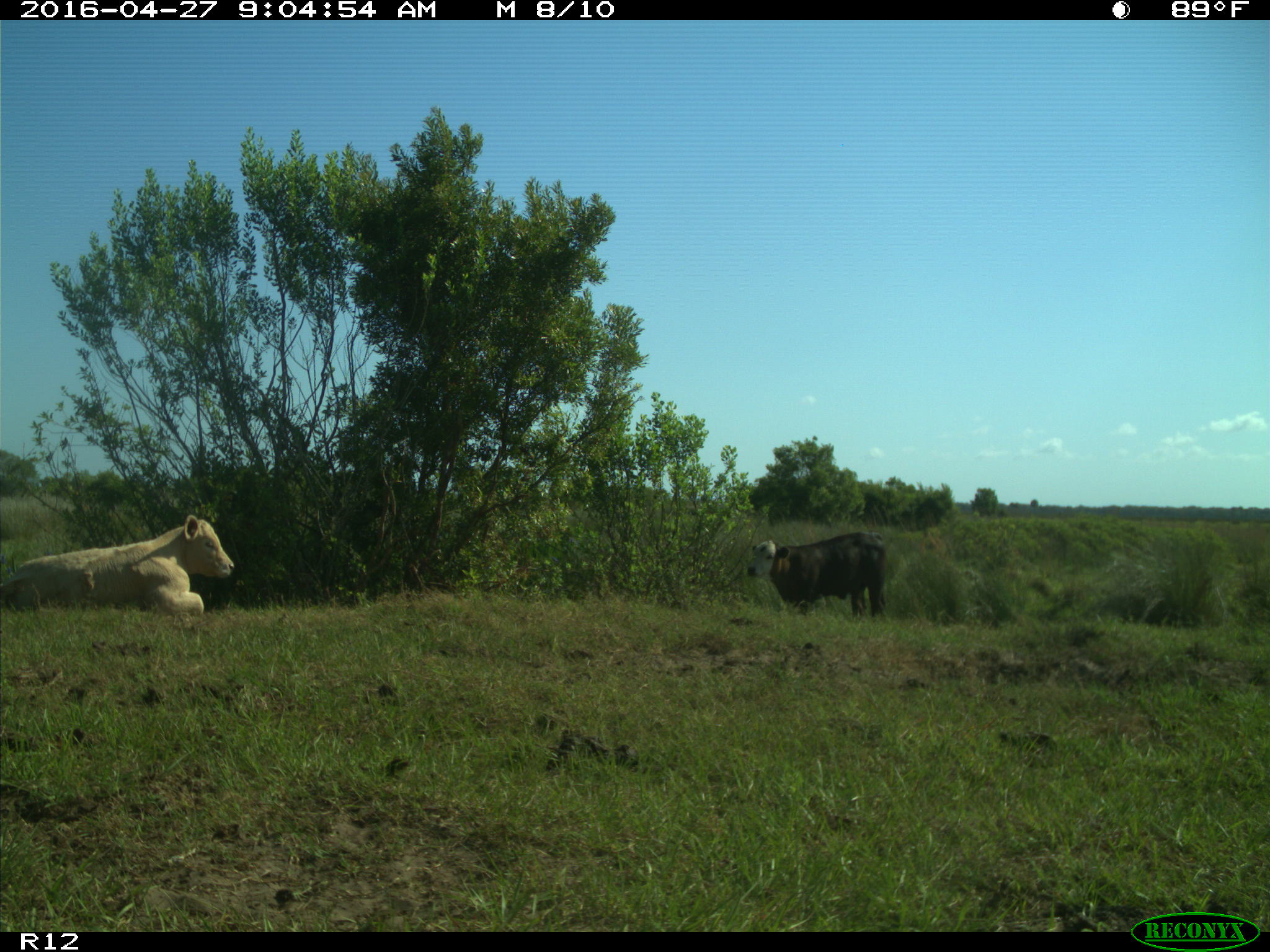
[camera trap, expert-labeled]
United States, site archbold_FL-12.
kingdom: Animalia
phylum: Chordata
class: Mammalia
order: Artiodactyla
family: Bovidae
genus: Bos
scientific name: Bos taurus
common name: domestic cow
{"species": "Bos taurus (domestic cow)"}